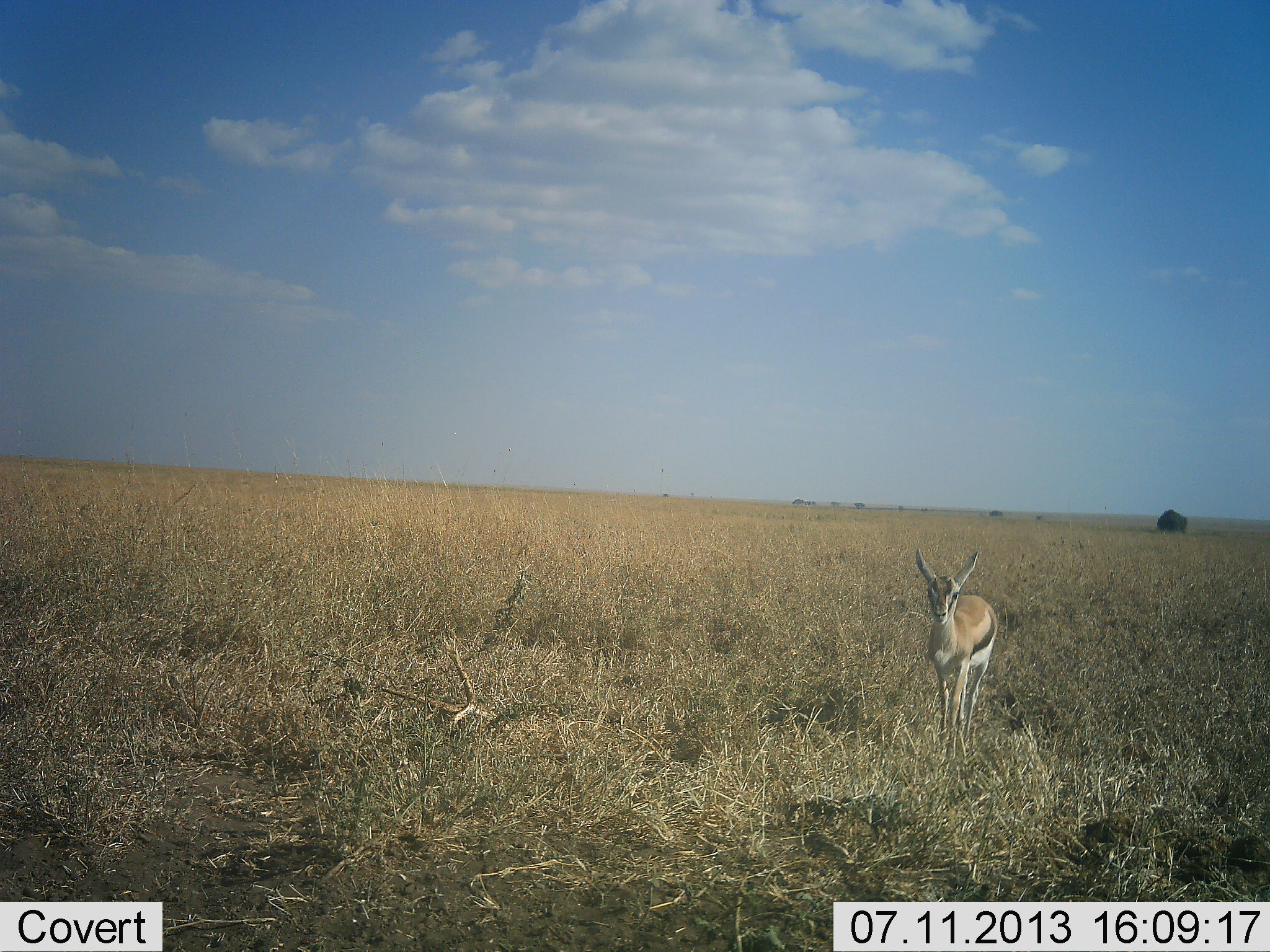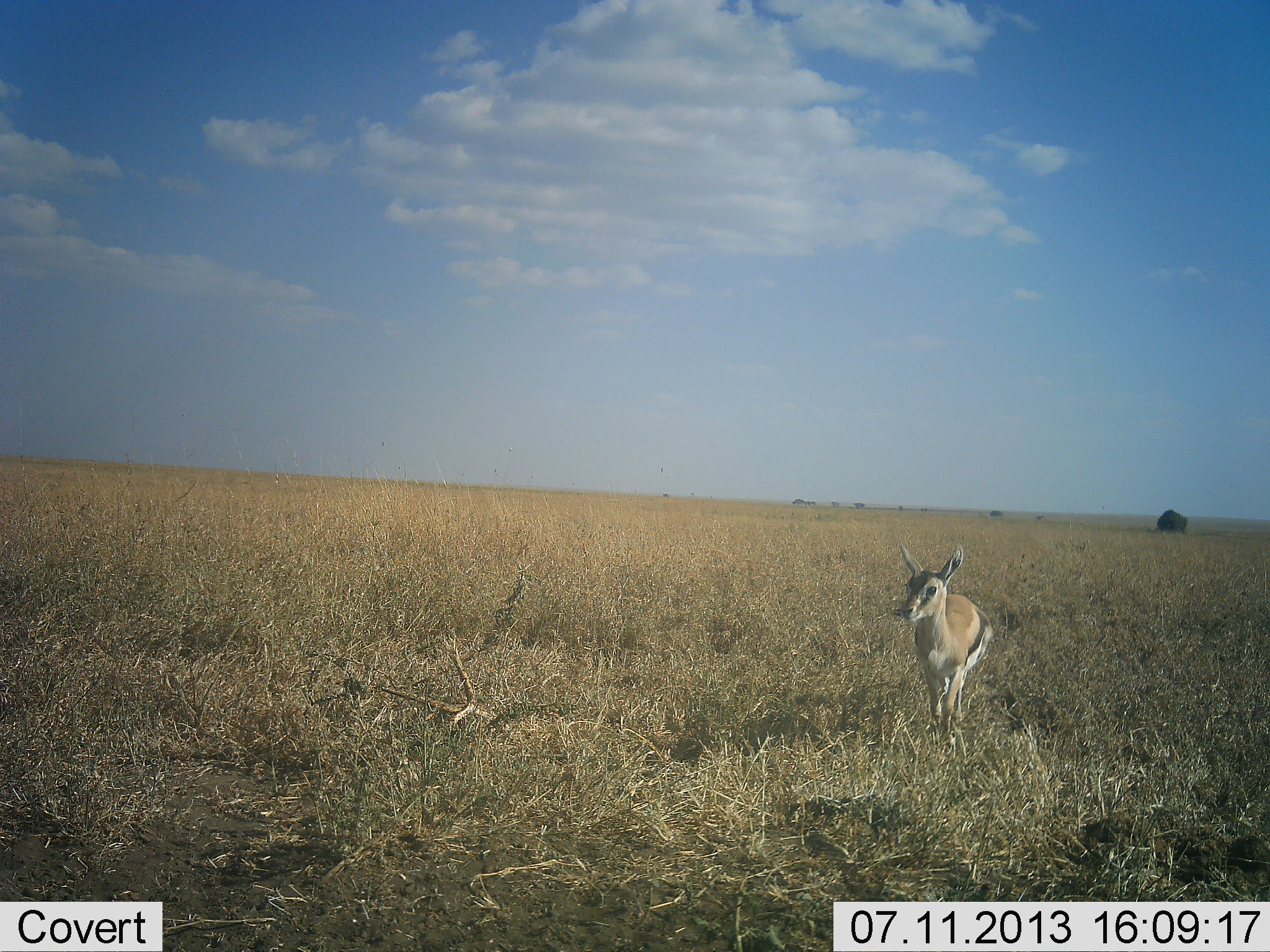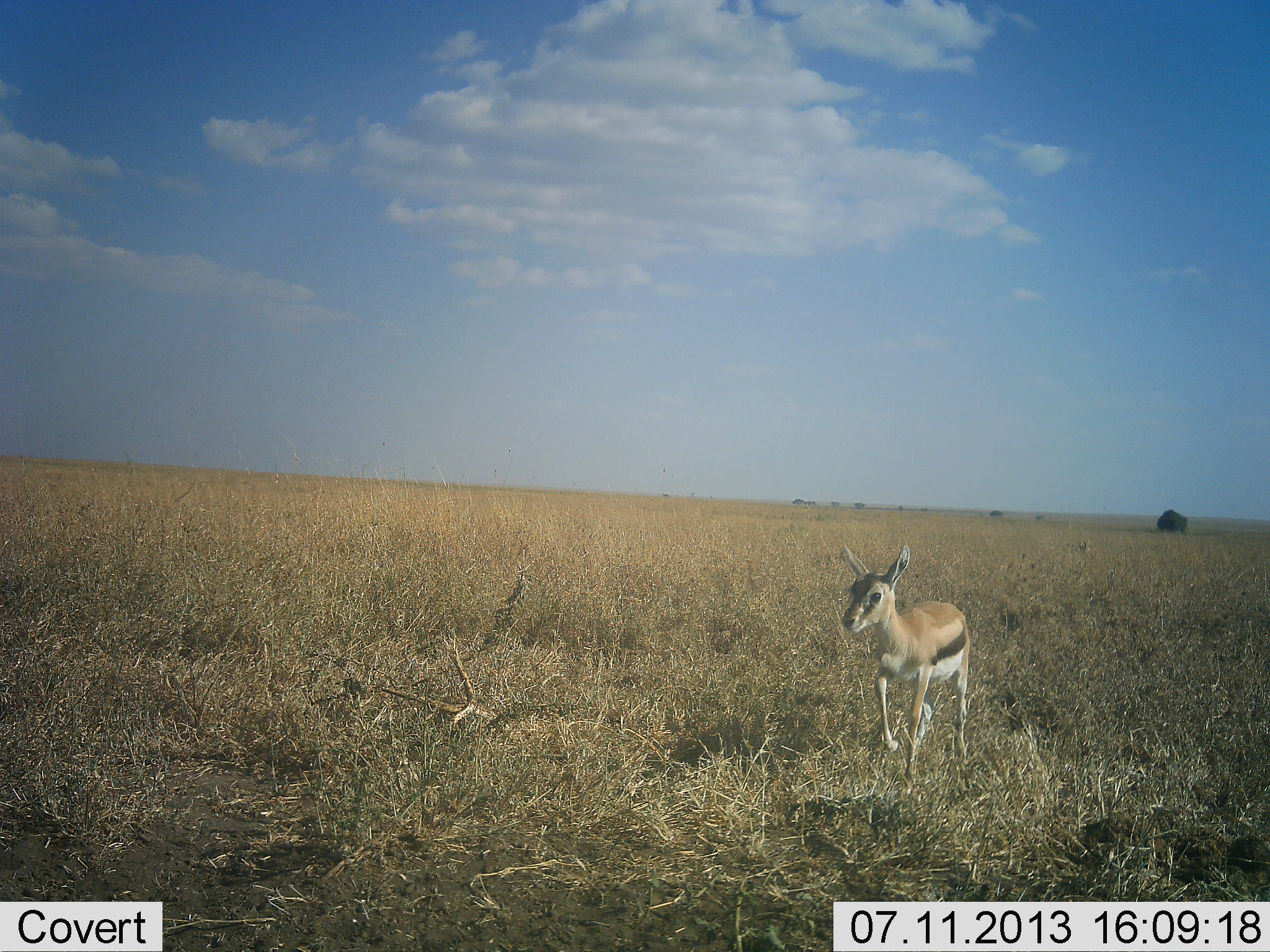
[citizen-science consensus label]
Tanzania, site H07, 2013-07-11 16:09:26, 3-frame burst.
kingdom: Animalia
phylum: Chordata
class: Mammalia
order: Artiodactyla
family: Bovidae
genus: Eudorcas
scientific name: Eudorcas thomsonii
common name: thomson's gazelle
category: gazellethomsons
Gazellethomsons (thomson's gazelle) (Eudorcas thomsonii), count 1. Behavior (volunteer vote fractions): standing 12%, resting 0%, moving 96%, interacting 0%. Young present (vote fraction): 0%. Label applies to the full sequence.